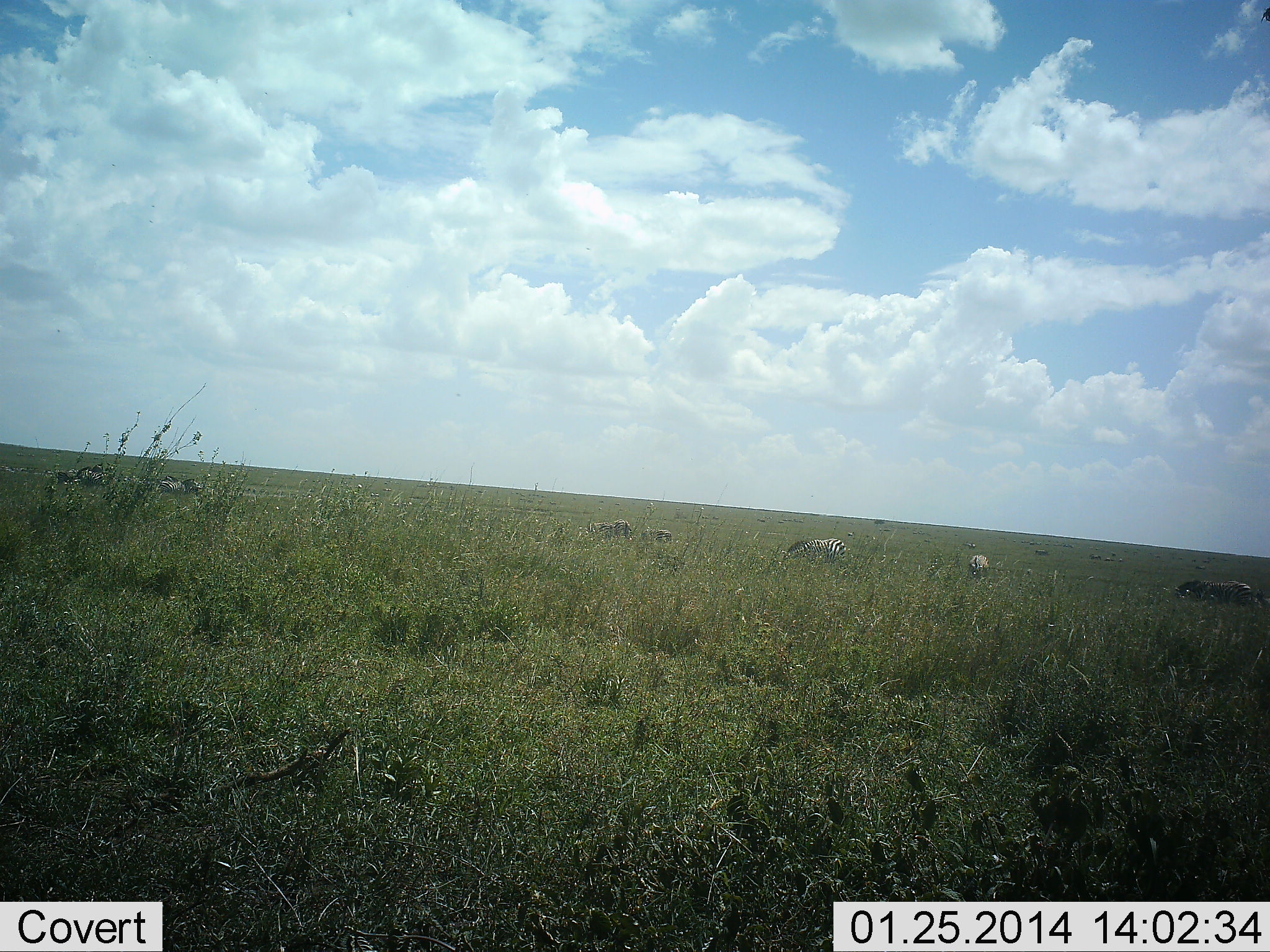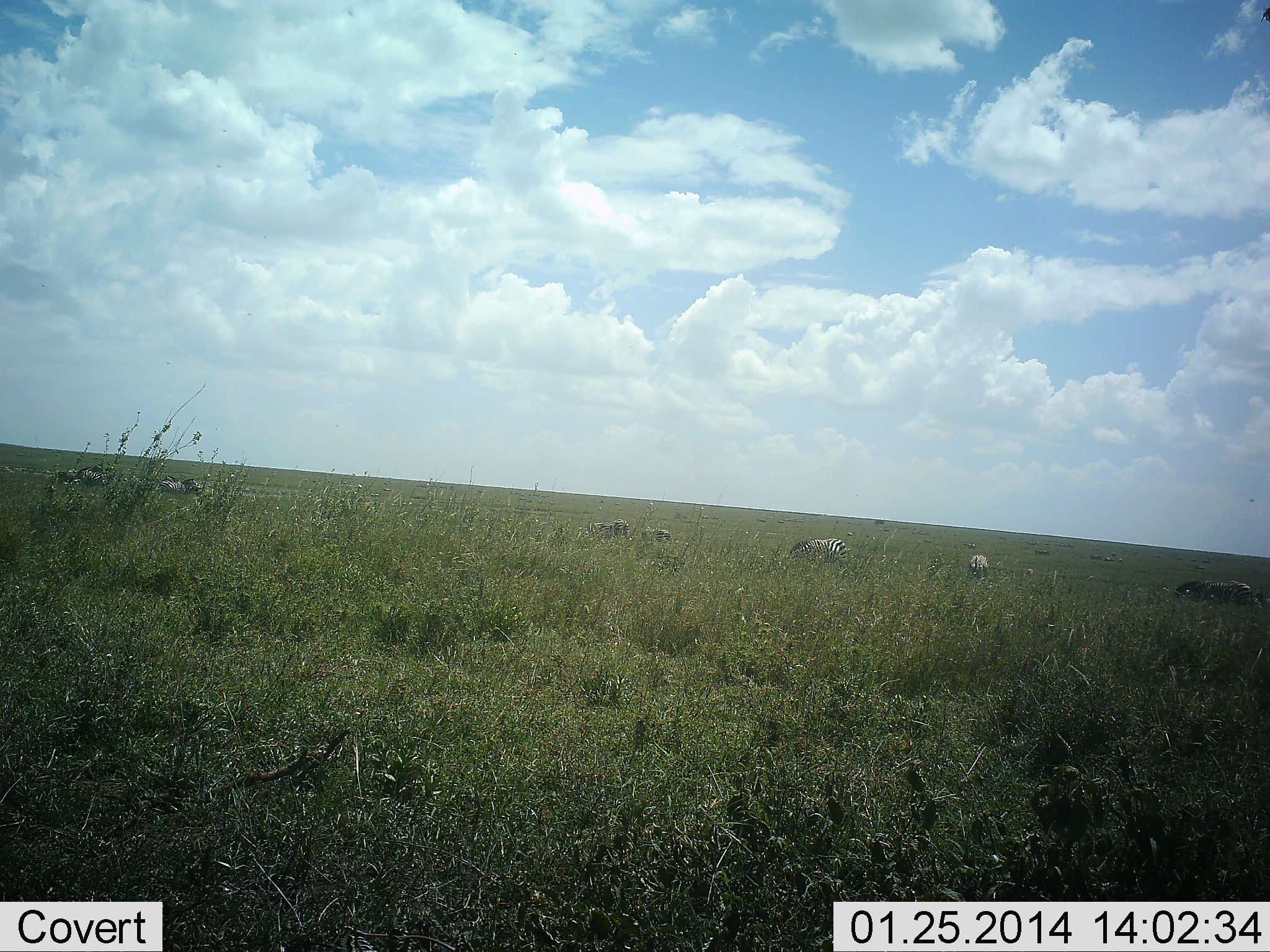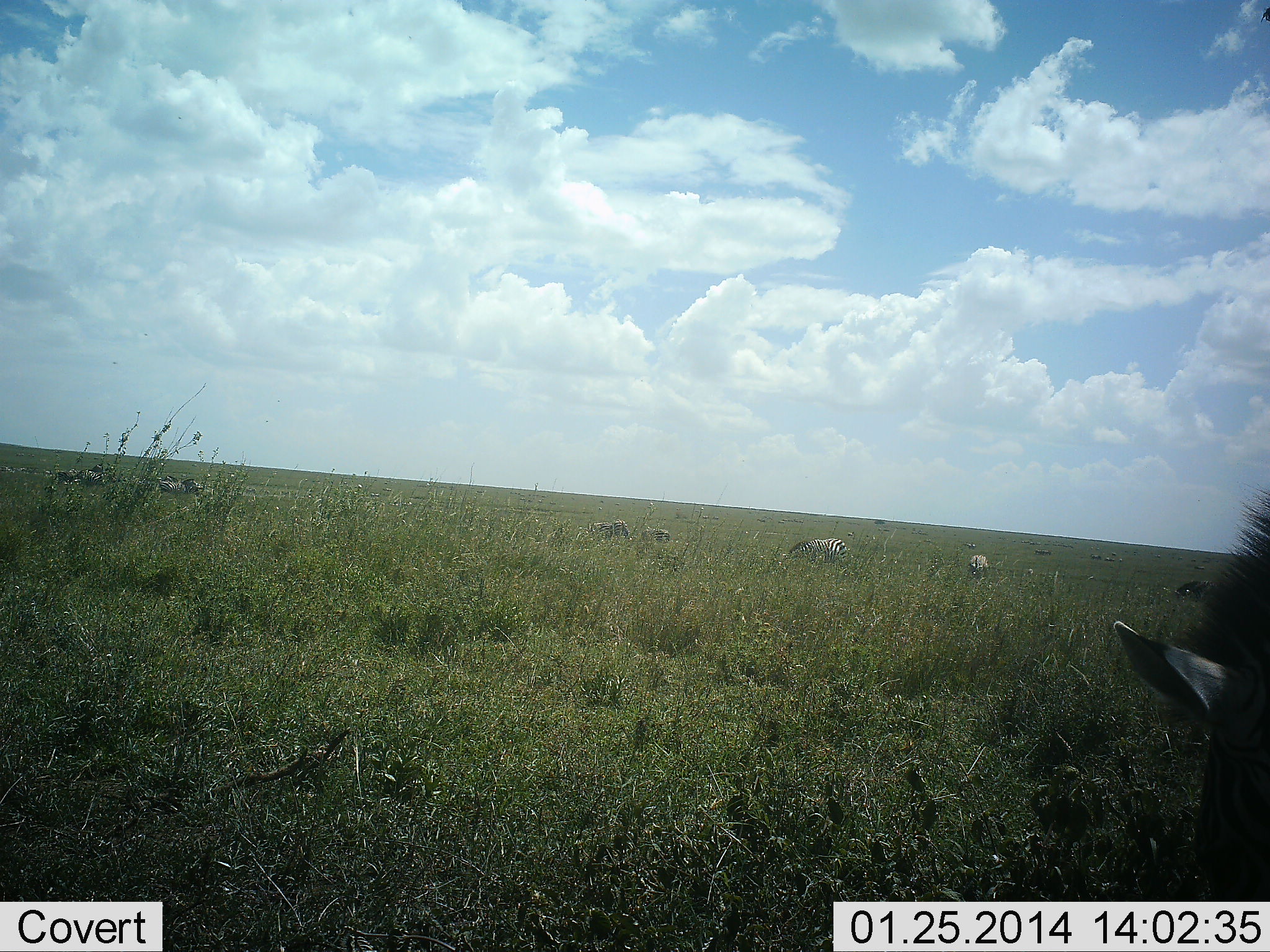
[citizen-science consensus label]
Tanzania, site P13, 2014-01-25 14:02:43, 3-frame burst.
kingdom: Animalia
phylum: Chordata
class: Mammalia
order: Perissodactyla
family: Equidae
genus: Equus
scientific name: Equus quagga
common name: plains zebra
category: zebra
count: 8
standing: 40%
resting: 9%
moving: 32%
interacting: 0%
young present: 0%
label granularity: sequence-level